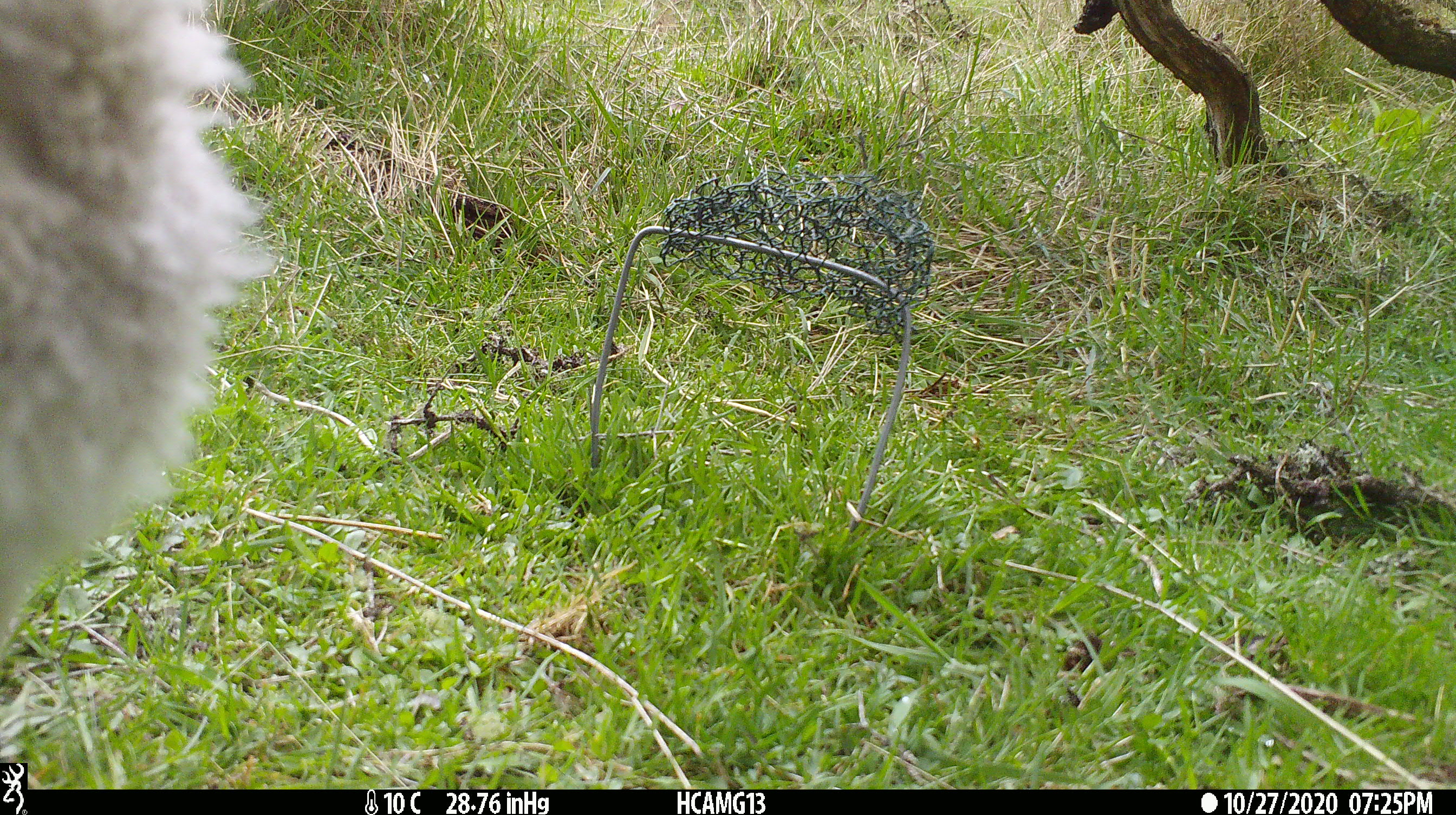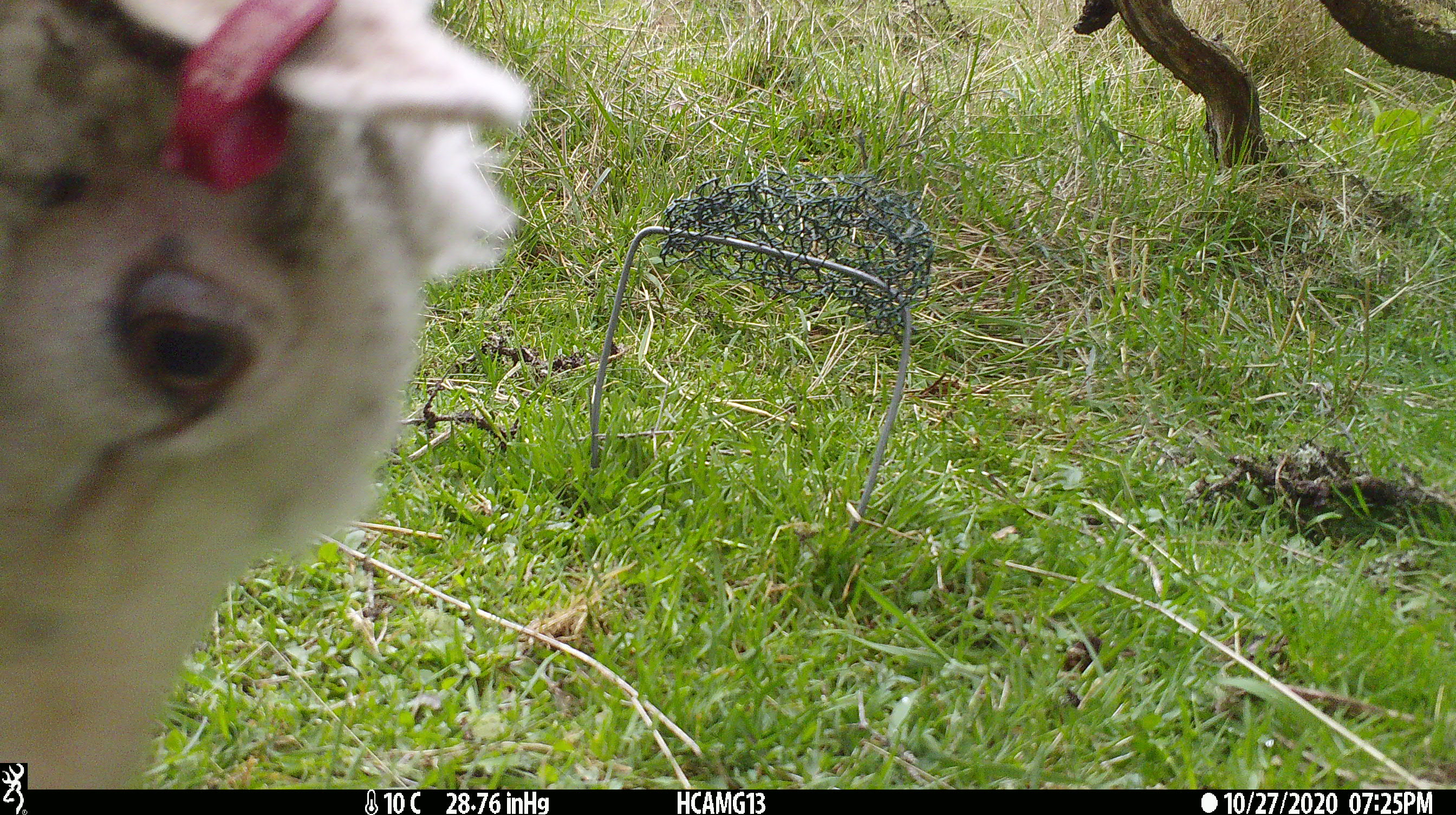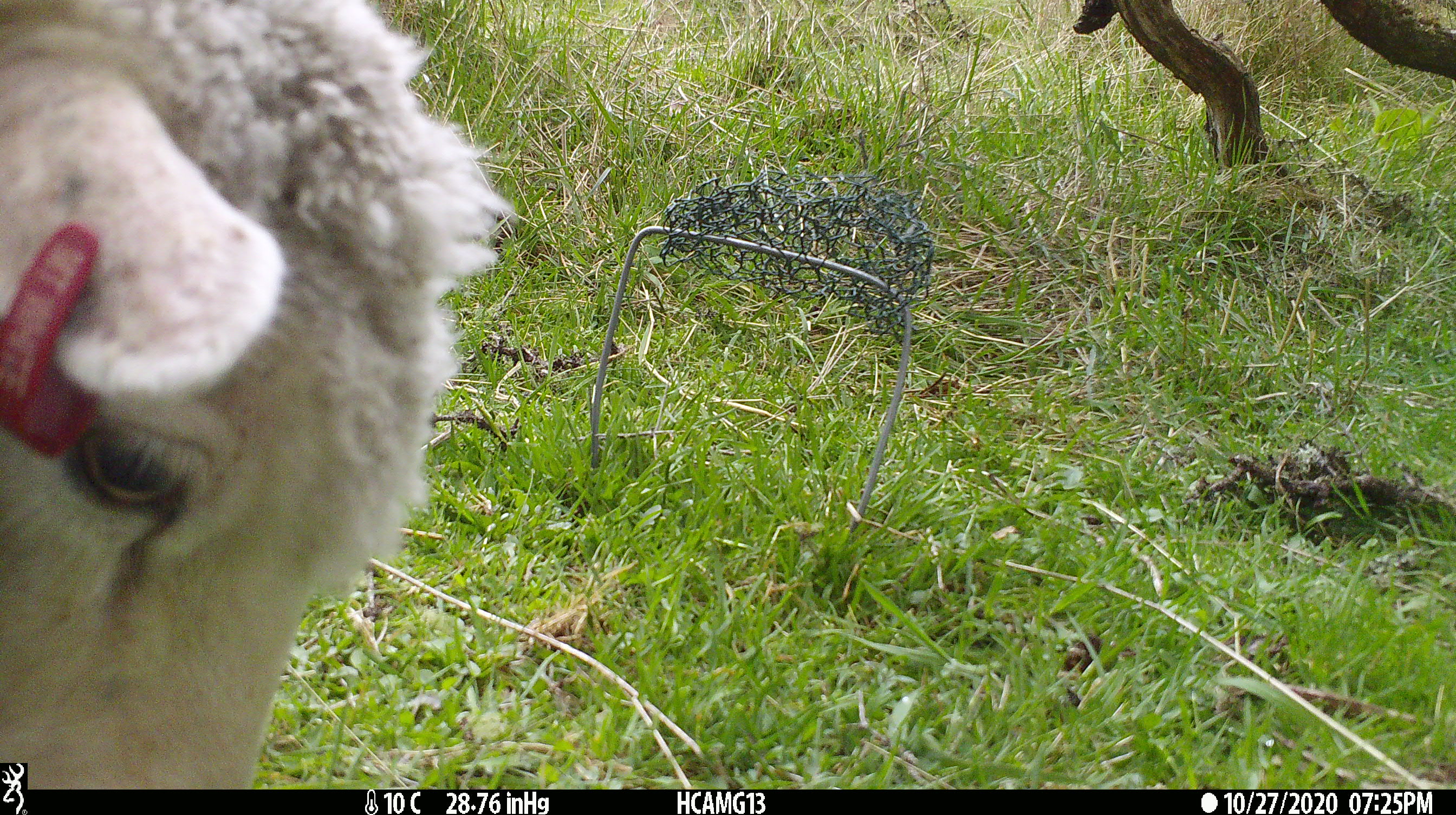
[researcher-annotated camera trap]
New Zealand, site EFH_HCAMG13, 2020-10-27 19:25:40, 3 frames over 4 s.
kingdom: Animalia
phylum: Chordata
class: Mammalia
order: Artiodactyla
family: Bovidae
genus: Ovis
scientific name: Ovis aries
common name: domestic sheep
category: sheep